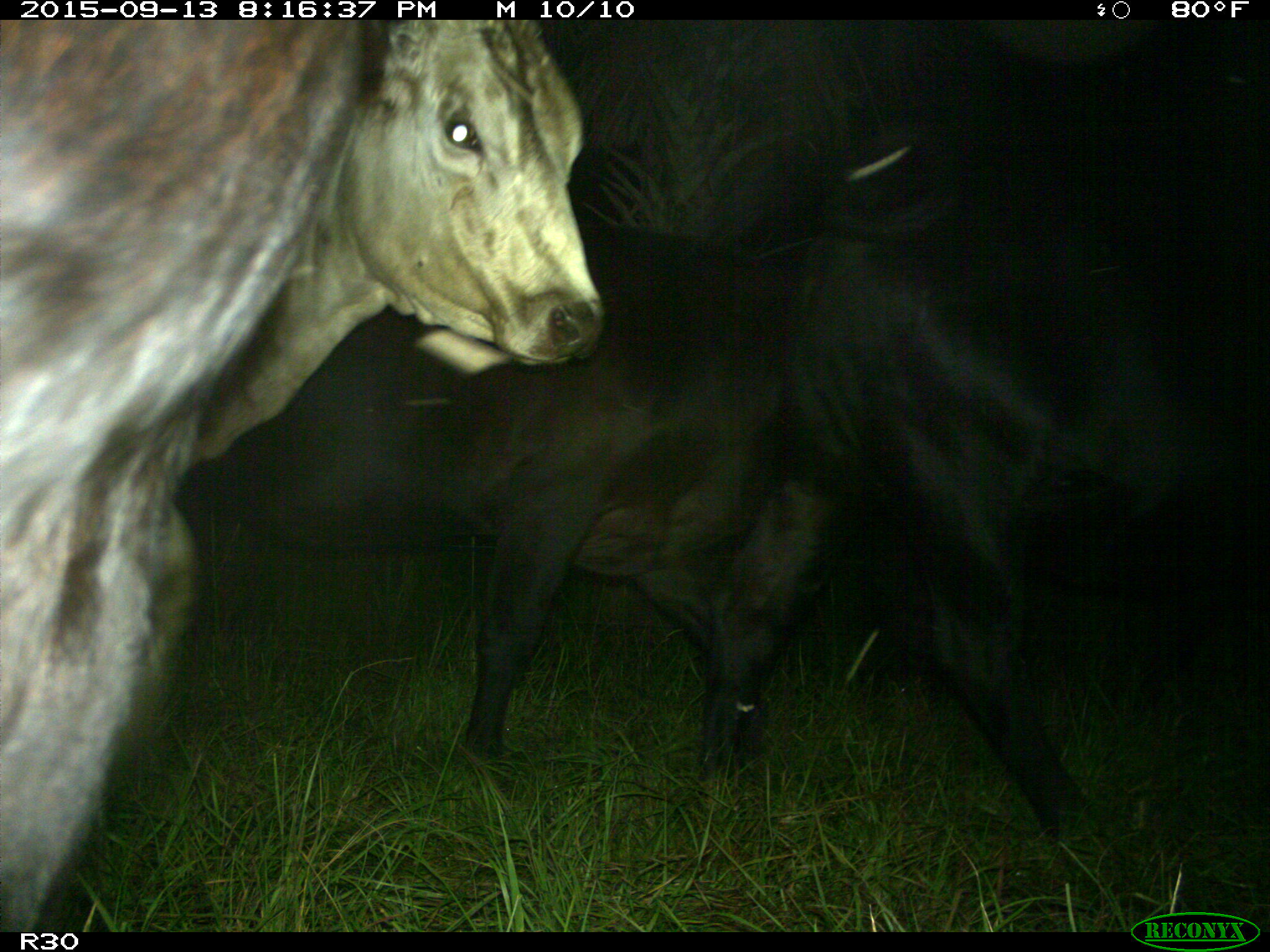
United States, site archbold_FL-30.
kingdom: Animalia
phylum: Chordata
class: Mammalia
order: Artiodactyla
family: Bovidae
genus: Bos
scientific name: Bos taurus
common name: domestic cow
Bos taurus (domestic cow).